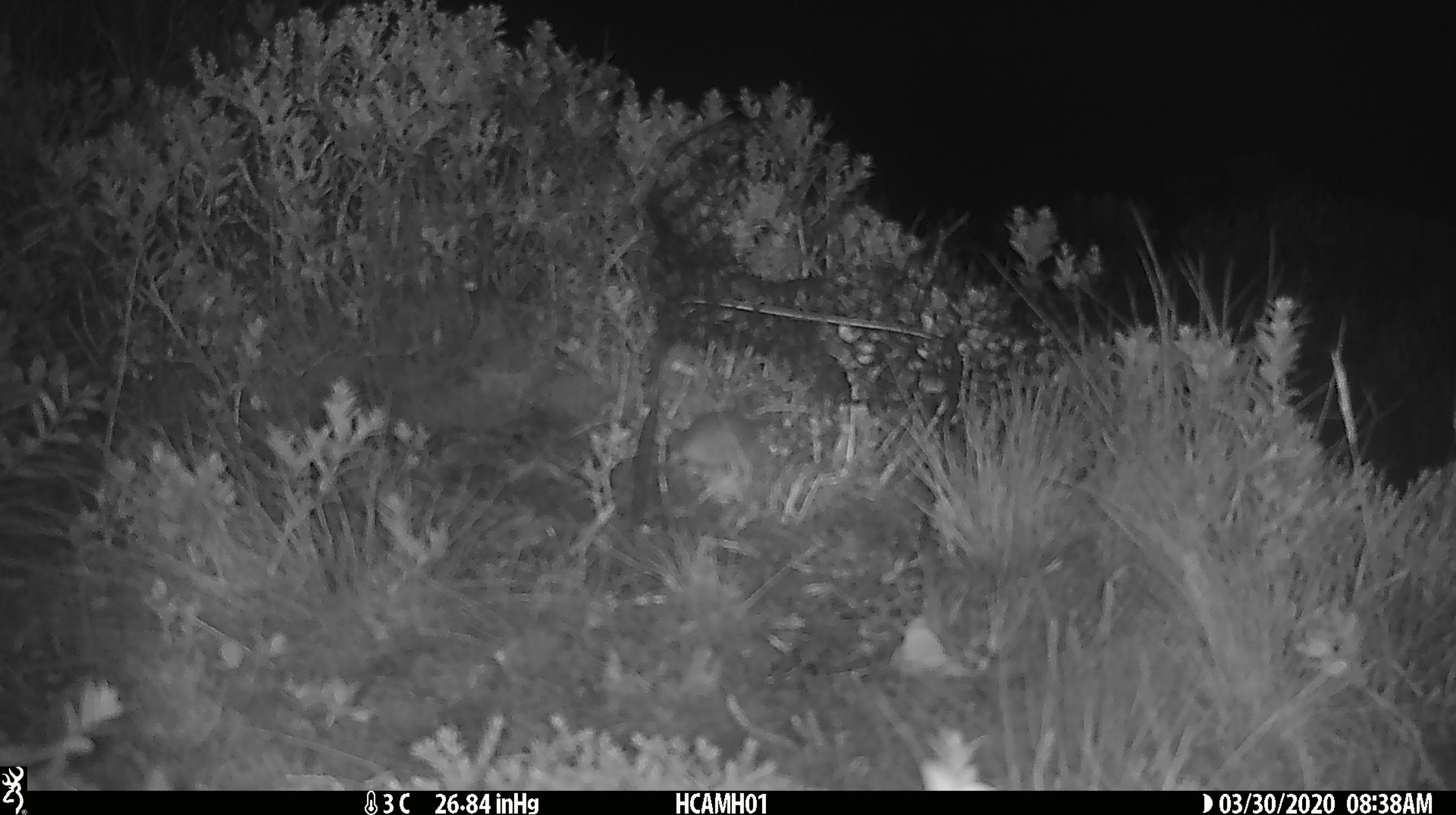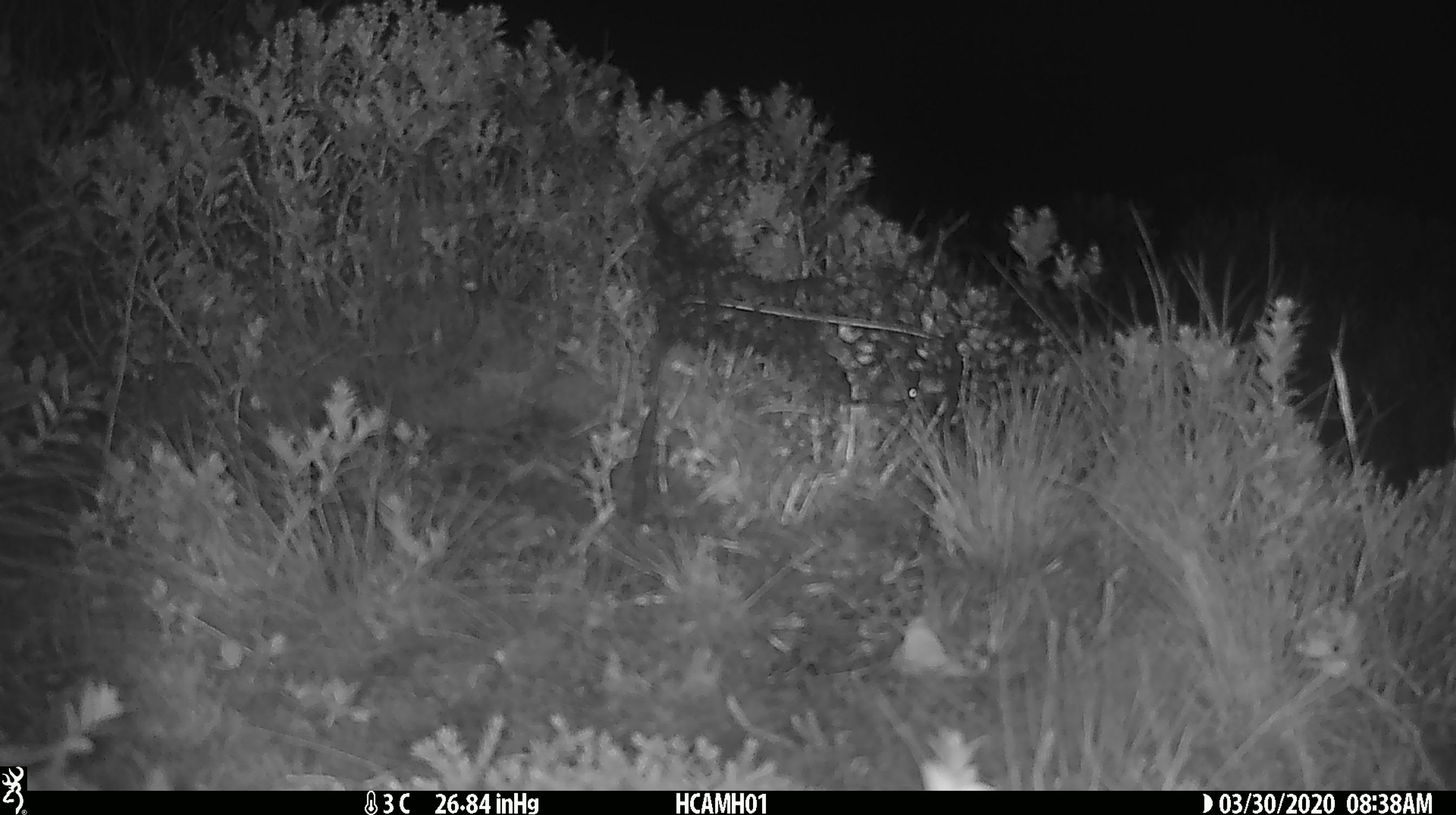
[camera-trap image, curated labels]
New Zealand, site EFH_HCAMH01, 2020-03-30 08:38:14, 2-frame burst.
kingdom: Animalia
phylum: Chordata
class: Mammalia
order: Rodentia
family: Muridae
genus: Mus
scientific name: Mus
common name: mouse